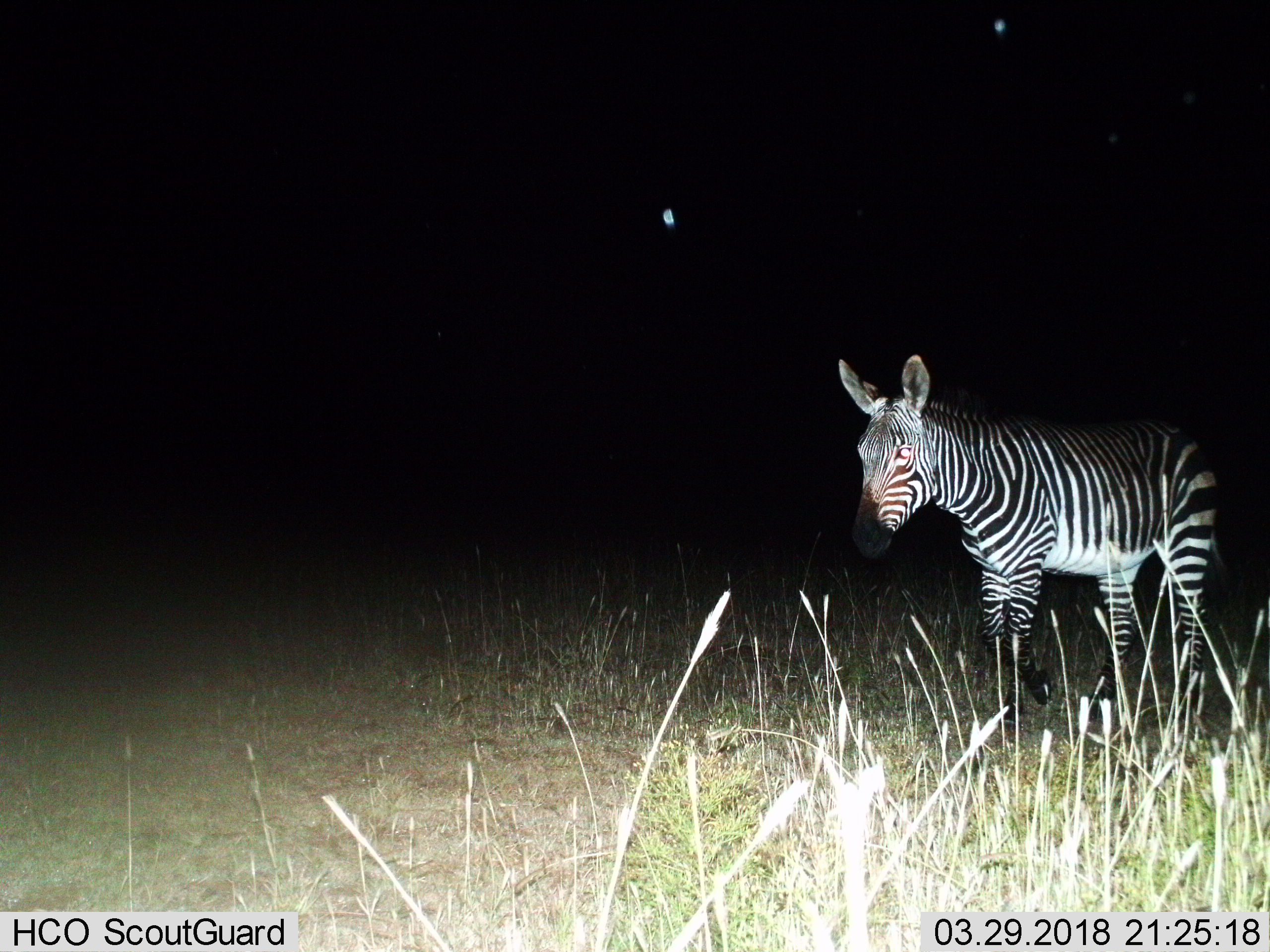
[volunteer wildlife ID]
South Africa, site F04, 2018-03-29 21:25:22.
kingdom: Animalia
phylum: Chordata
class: Mammalia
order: Perissodactyla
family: Equidae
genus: Equus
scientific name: Equus zebra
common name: mountain zebra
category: zebramountain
Zebramountain (mountain zebra) (Equus zebra), count 1. Behavior (volunteer vote fractions): standing 33%, resting 0%, moving 78%, interacting 0%. Young present (vote fraction): 0%. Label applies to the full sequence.